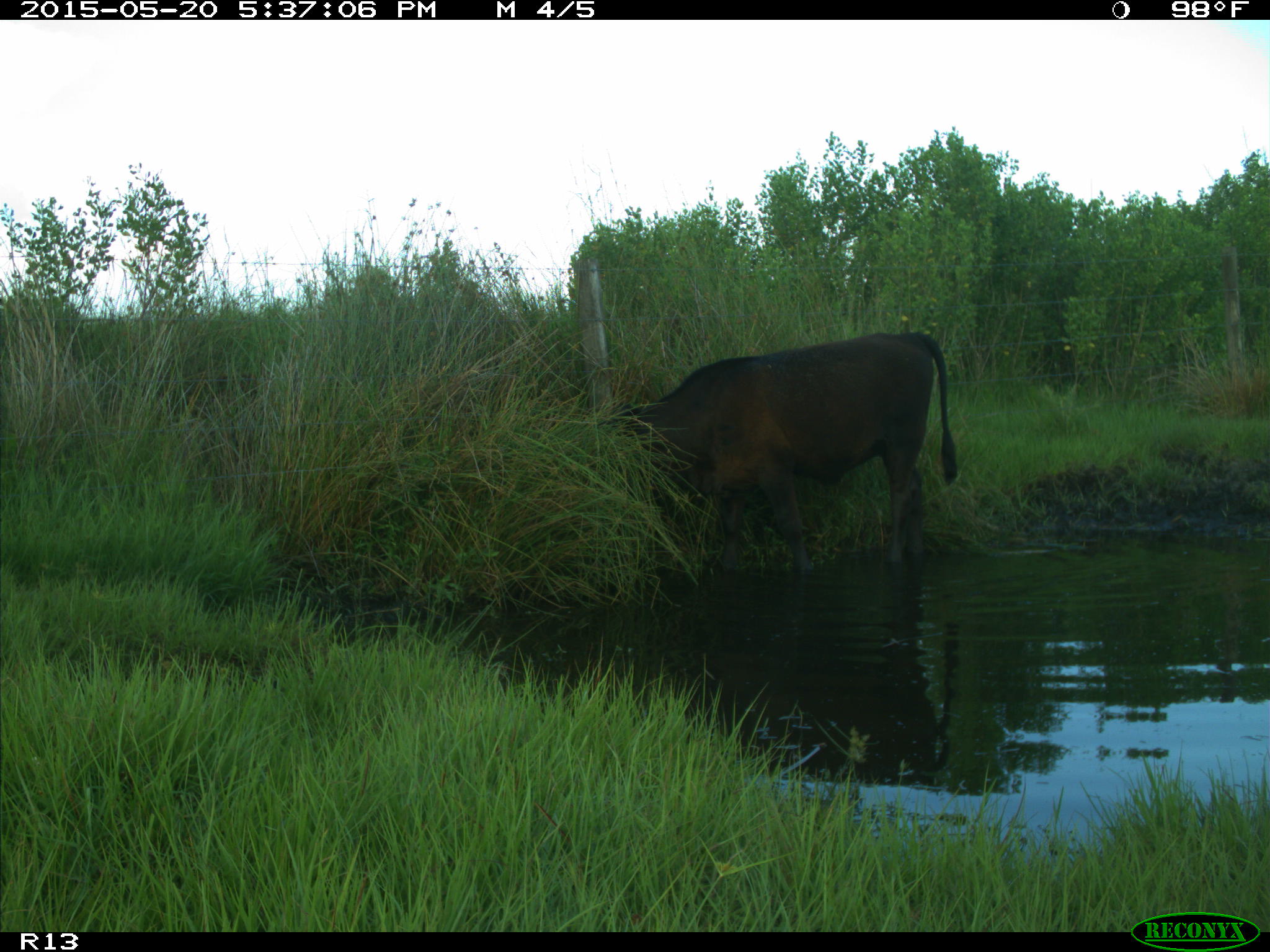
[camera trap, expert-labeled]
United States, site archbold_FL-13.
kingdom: Animalia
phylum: Chordata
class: Mammalia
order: Artiodactyla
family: Bovidae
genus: Bos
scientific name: Bos taurus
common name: domestic cow